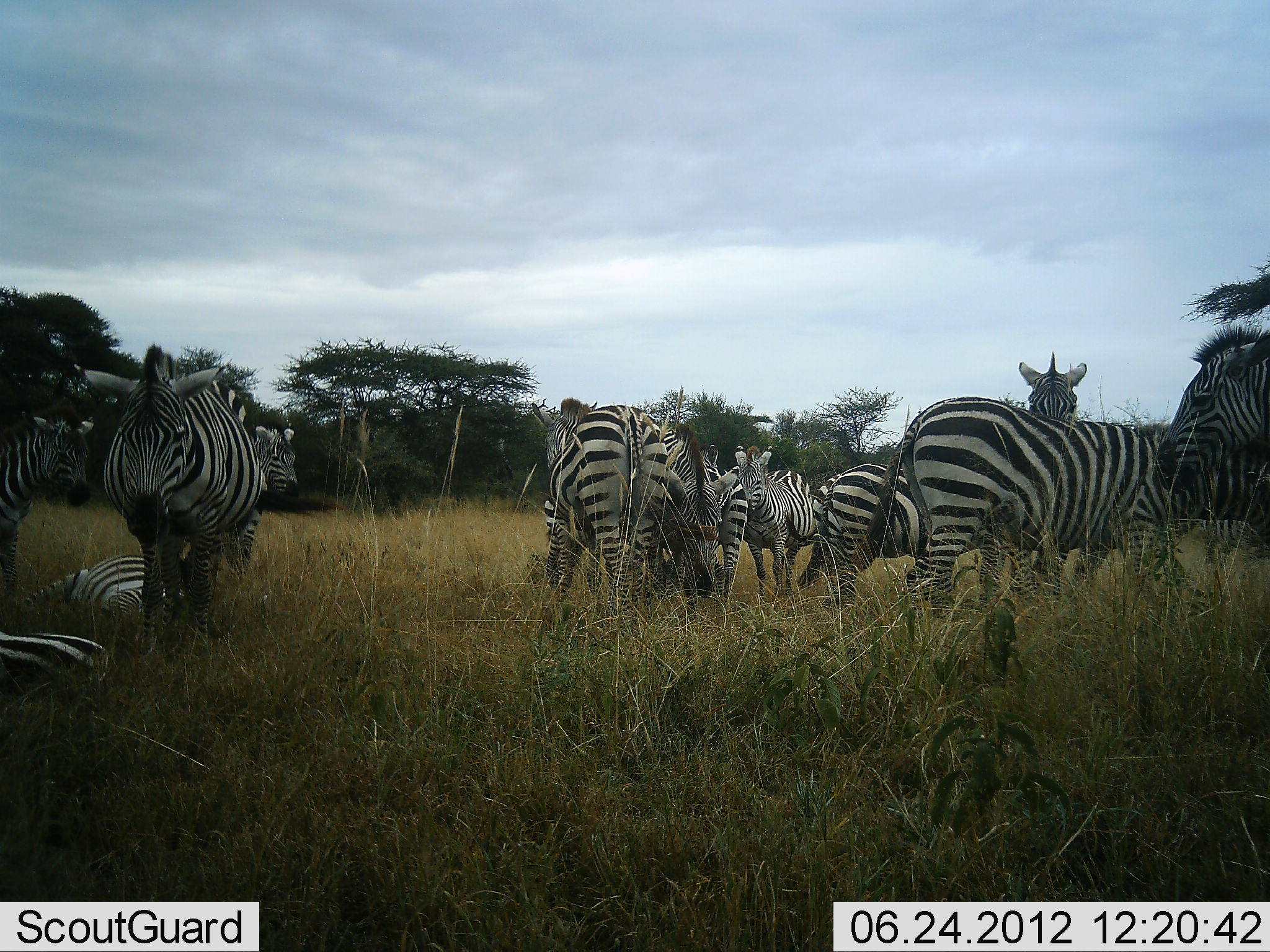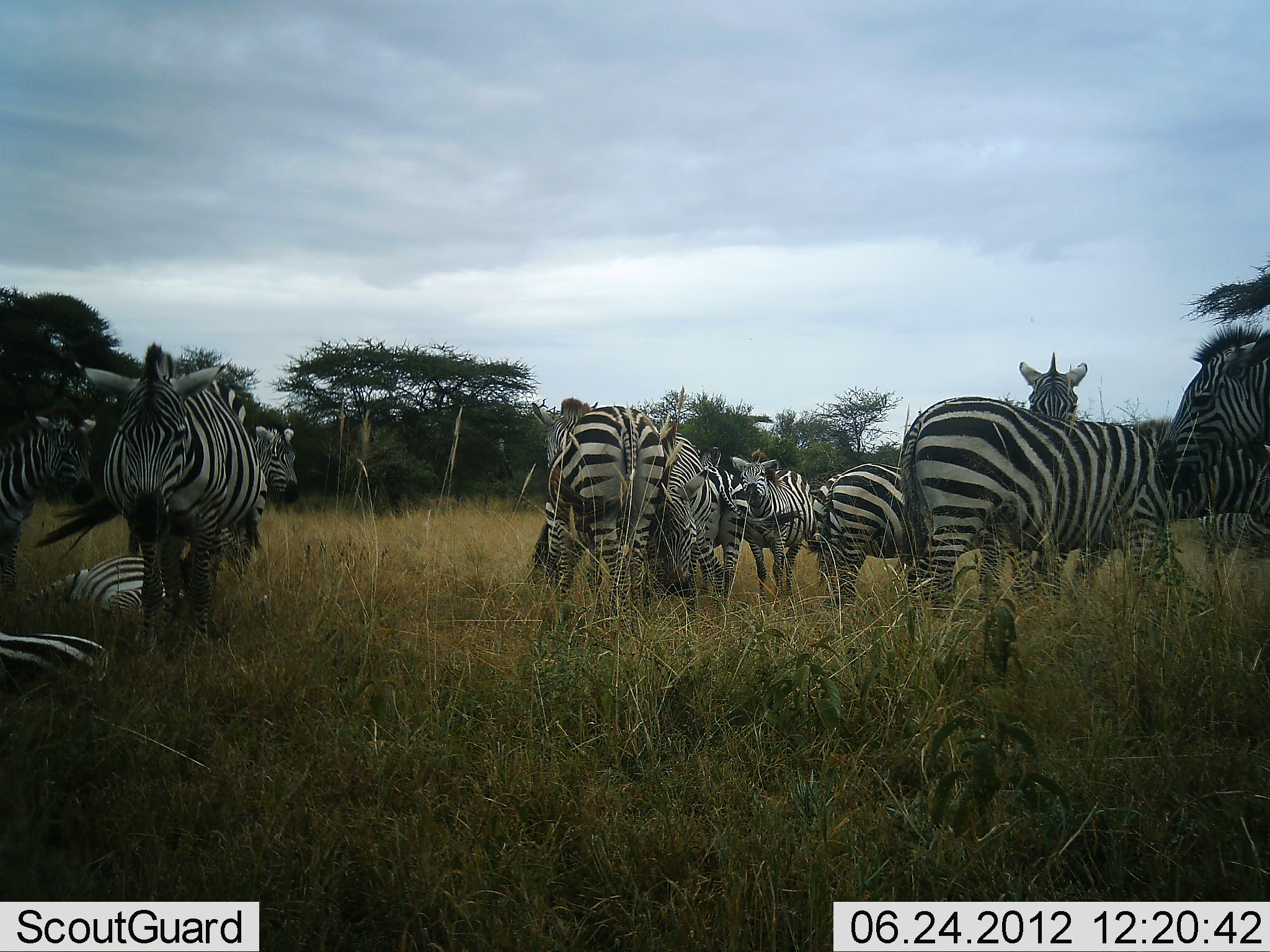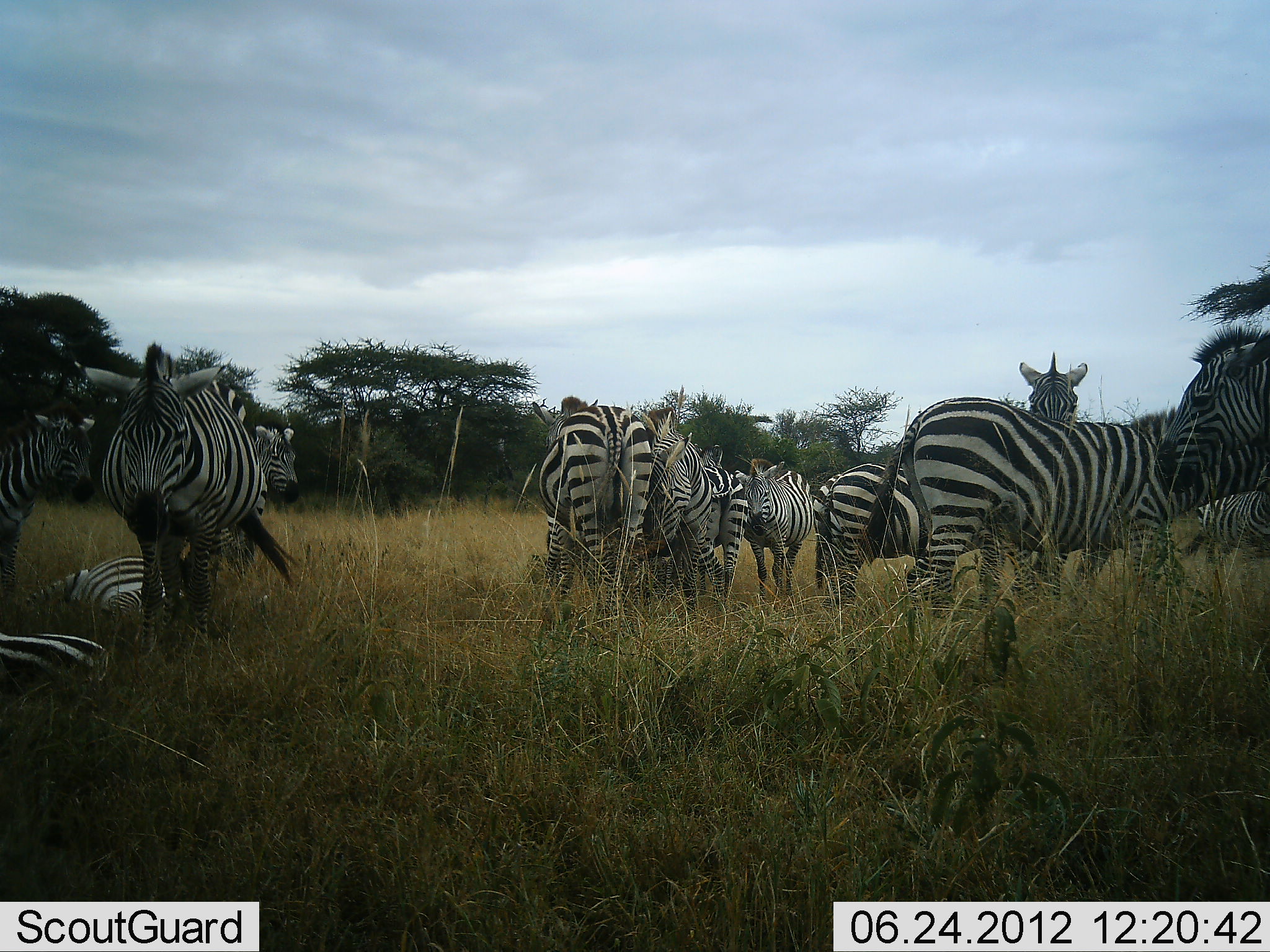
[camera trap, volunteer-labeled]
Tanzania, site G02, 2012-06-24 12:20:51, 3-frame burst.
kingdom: Animalia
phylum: Chordata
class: Mammalia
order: Perissodactyla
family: Equidae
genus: Equus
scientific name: Equus quagga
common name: plains zebra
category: zebra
Zebra (plains zebra) (Equus quagga), count 11-50. Behavior (volunteer vote fractions): standing 90%, resting 90%, moving 0%, interacting 10%. Young present (vote fraction): 0%. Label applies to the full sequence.